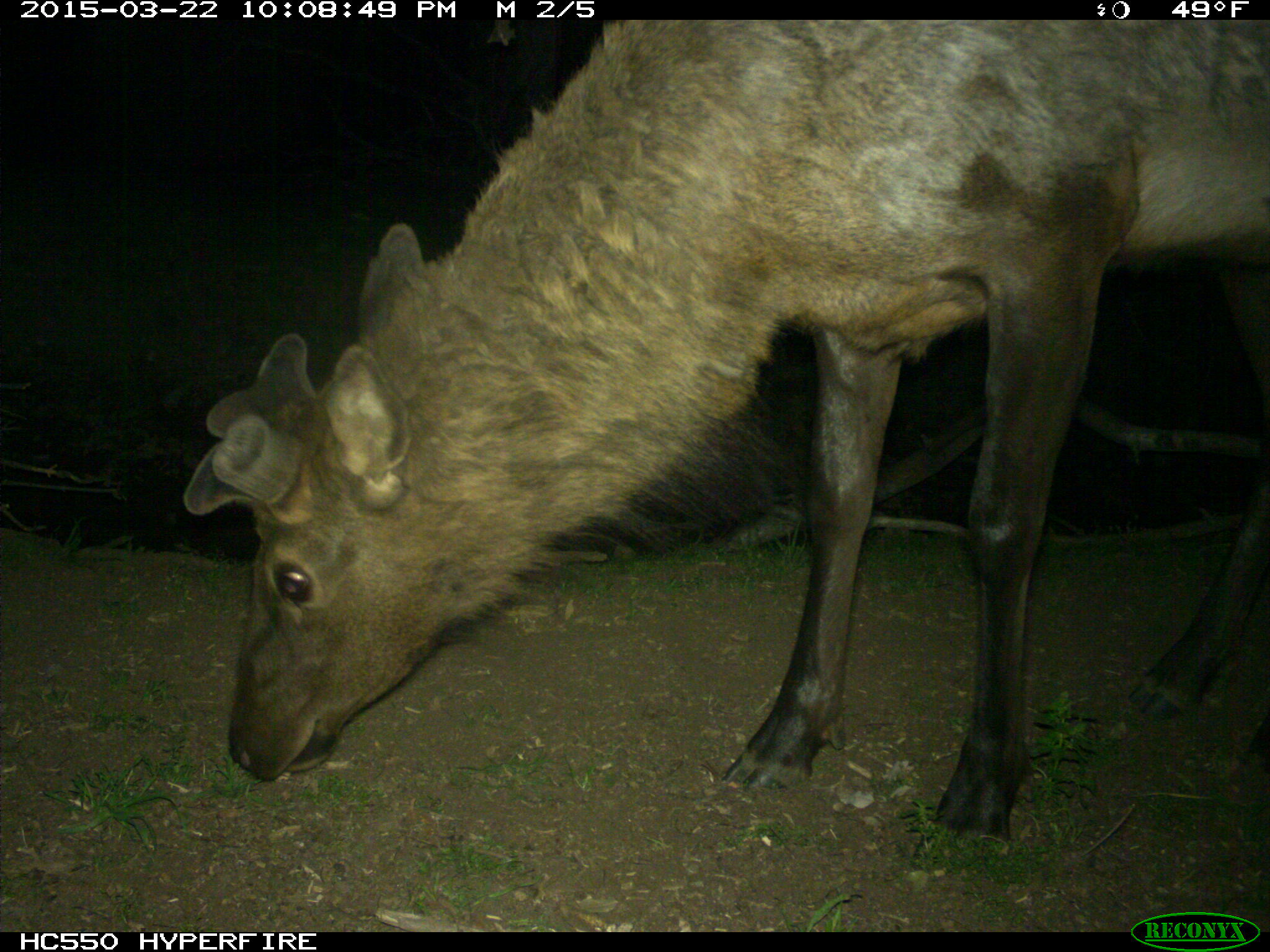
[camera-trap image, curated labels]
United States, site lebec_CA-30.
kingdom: Animalia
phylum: Chordata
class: Mammalia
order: Artiodactyla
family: Cervidae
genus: Cervus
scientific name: Cervus canadensis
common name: elk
Cervus canadensis (elk).